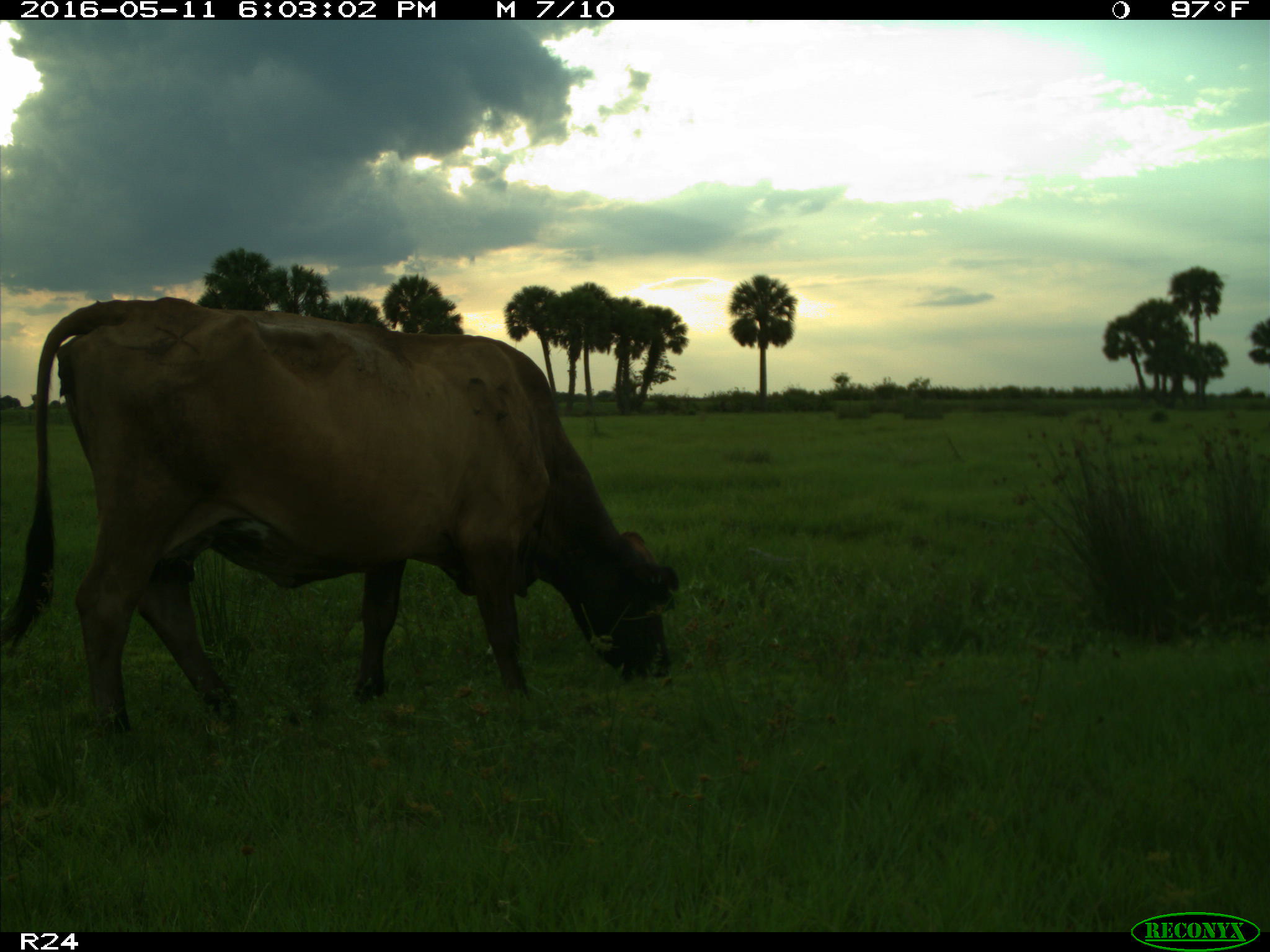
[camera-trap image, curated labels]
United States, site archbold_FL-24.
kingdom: Animalia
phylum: Chordata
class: Mammalia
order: Artiodactyla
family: Bovidae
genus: Bos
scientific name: Bos taurus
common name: domestic cow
Bos taurus (domestic cow).